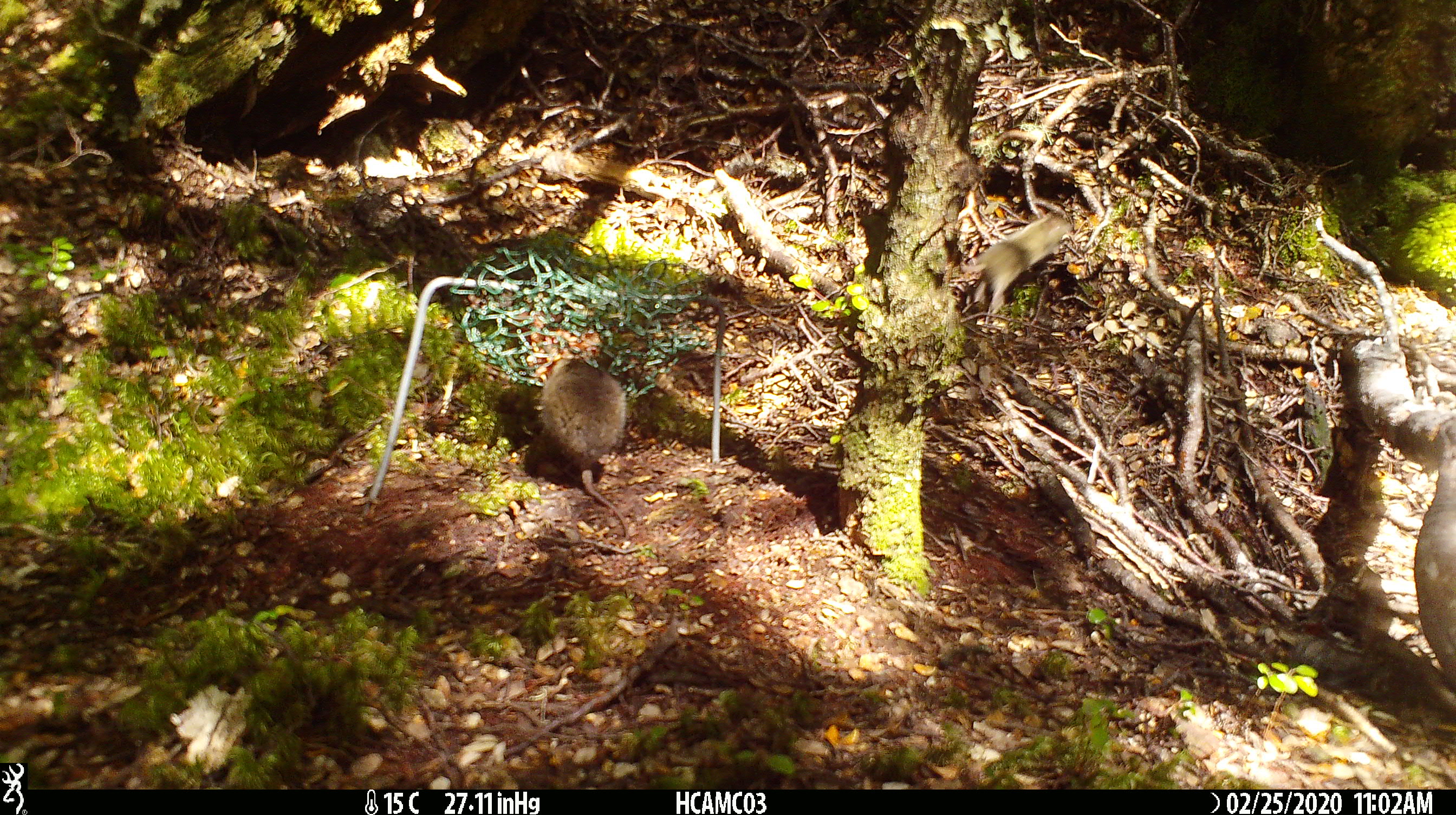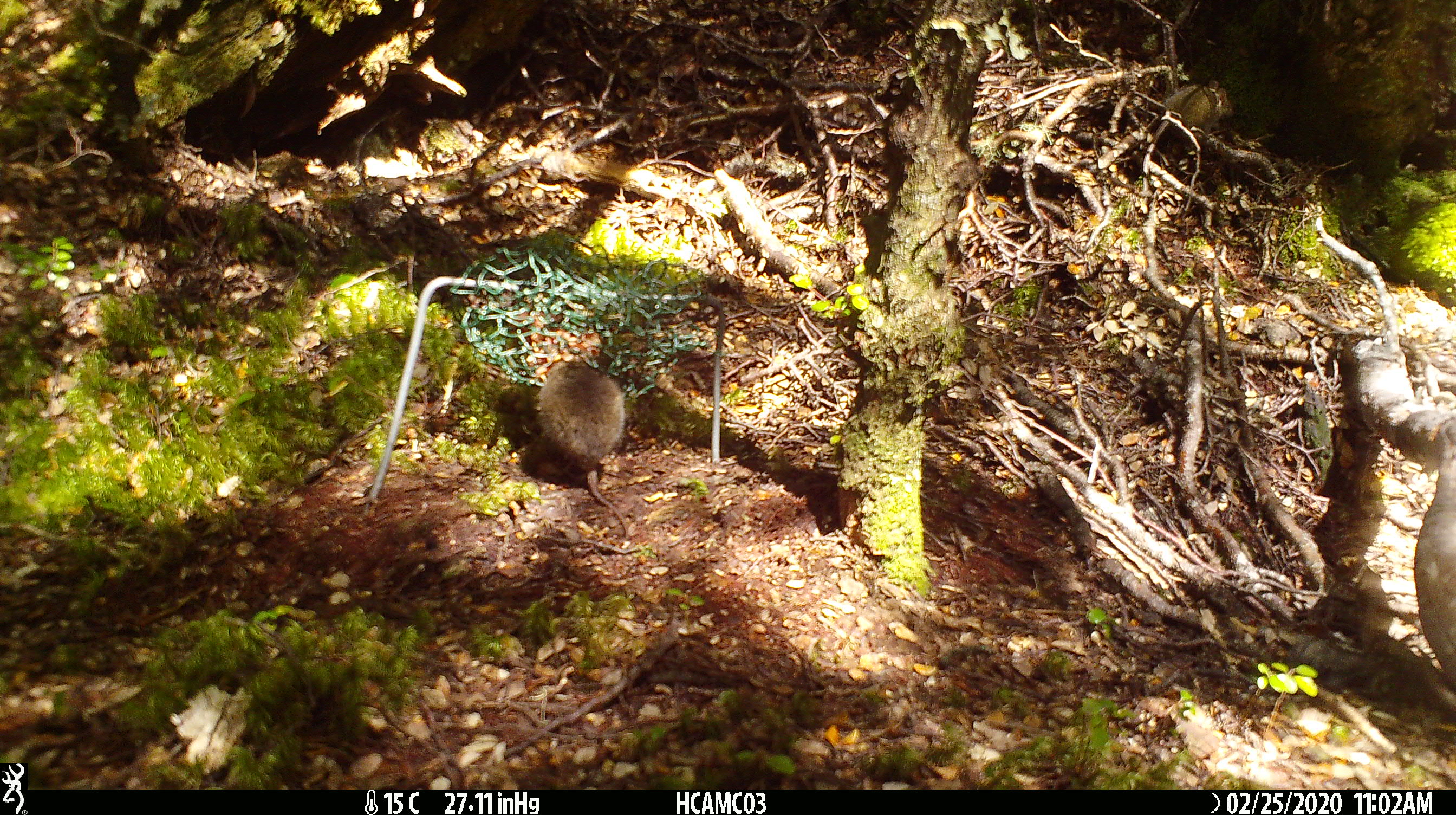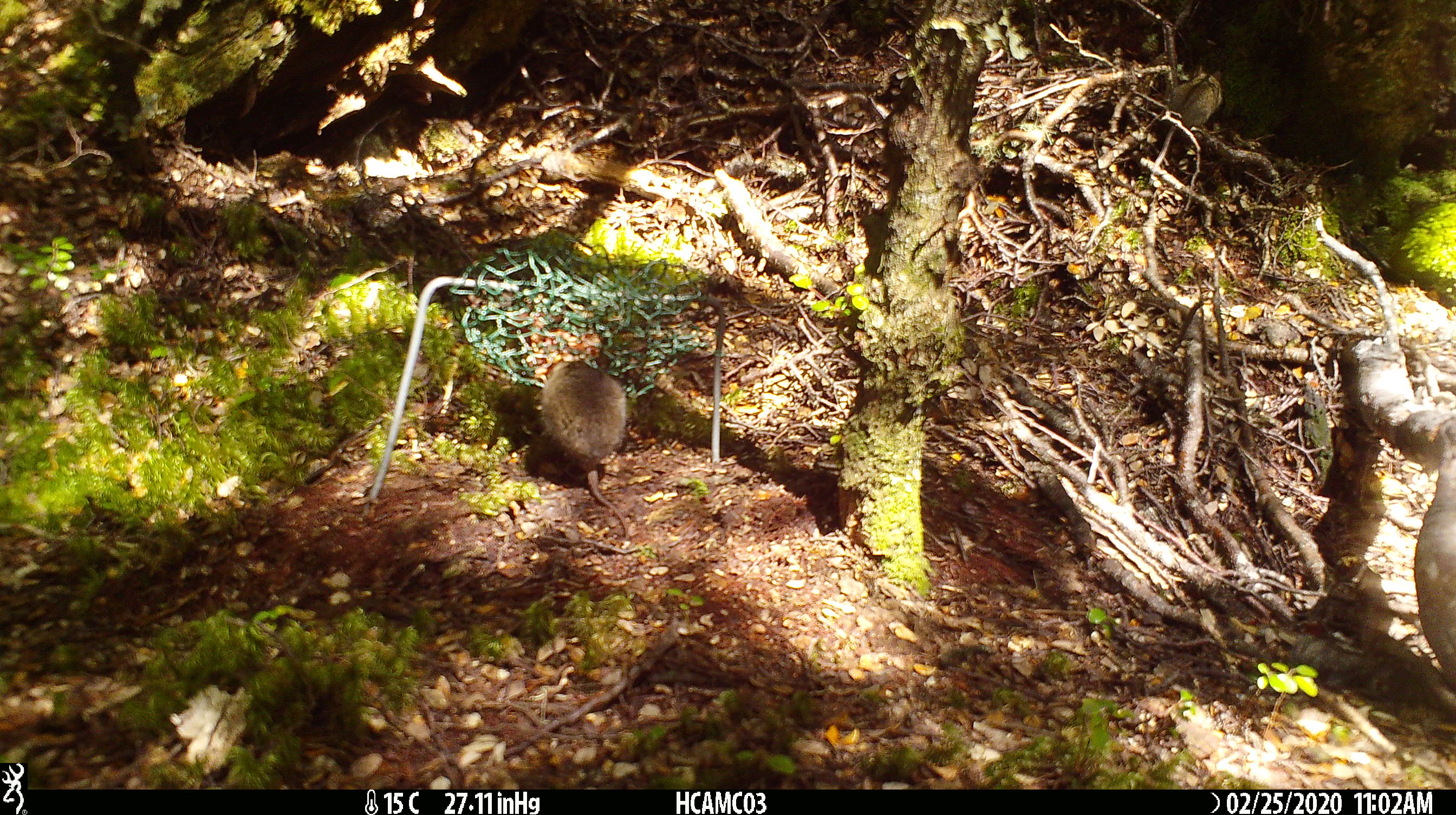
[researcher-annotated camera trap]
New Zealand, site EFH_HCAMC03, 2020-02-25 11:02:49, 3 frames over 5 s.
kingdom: Animalia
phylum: Chordata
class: Mammalia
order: Rodentia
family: Muridae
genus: Mus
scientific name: Mus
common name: mouse